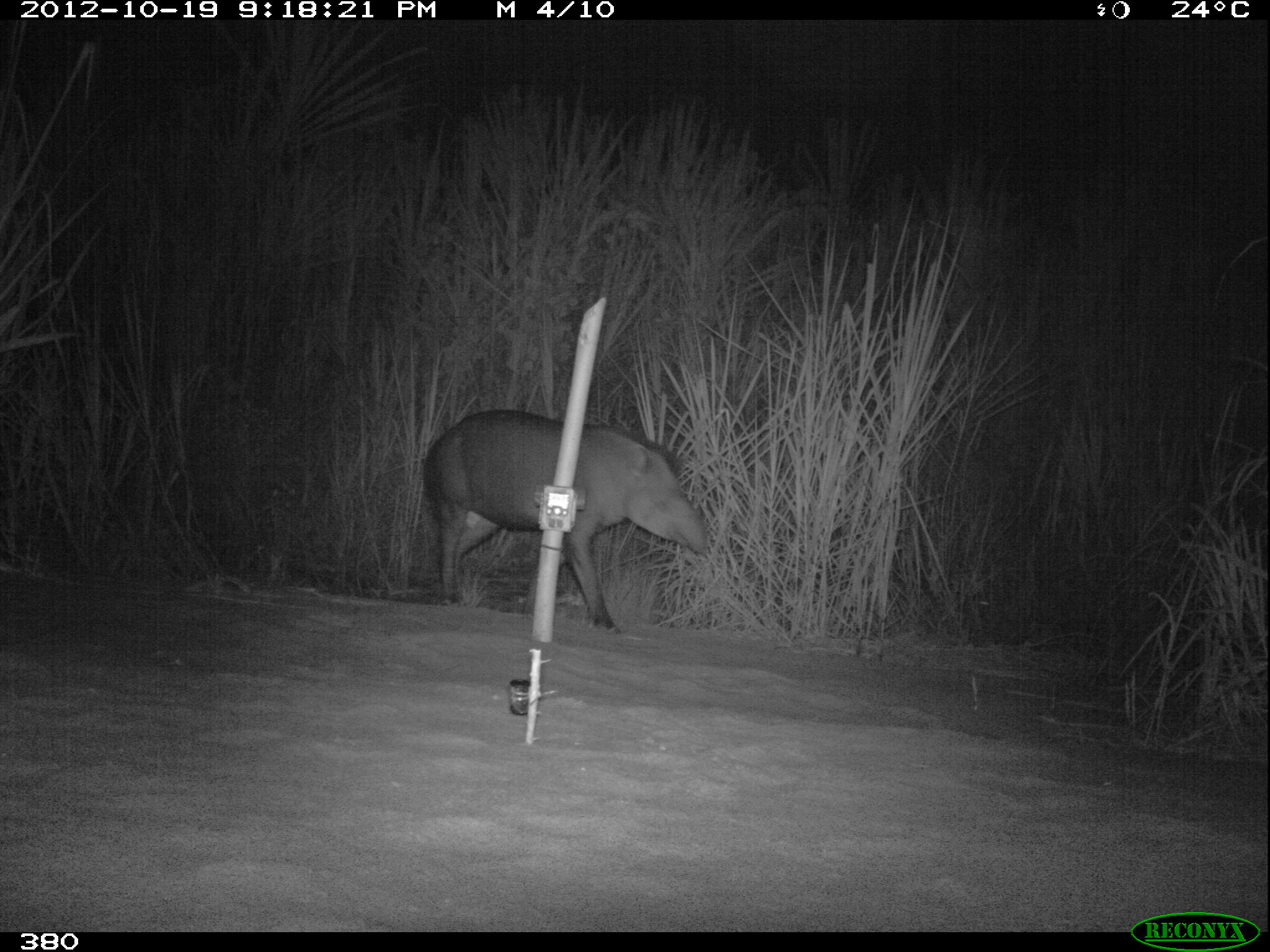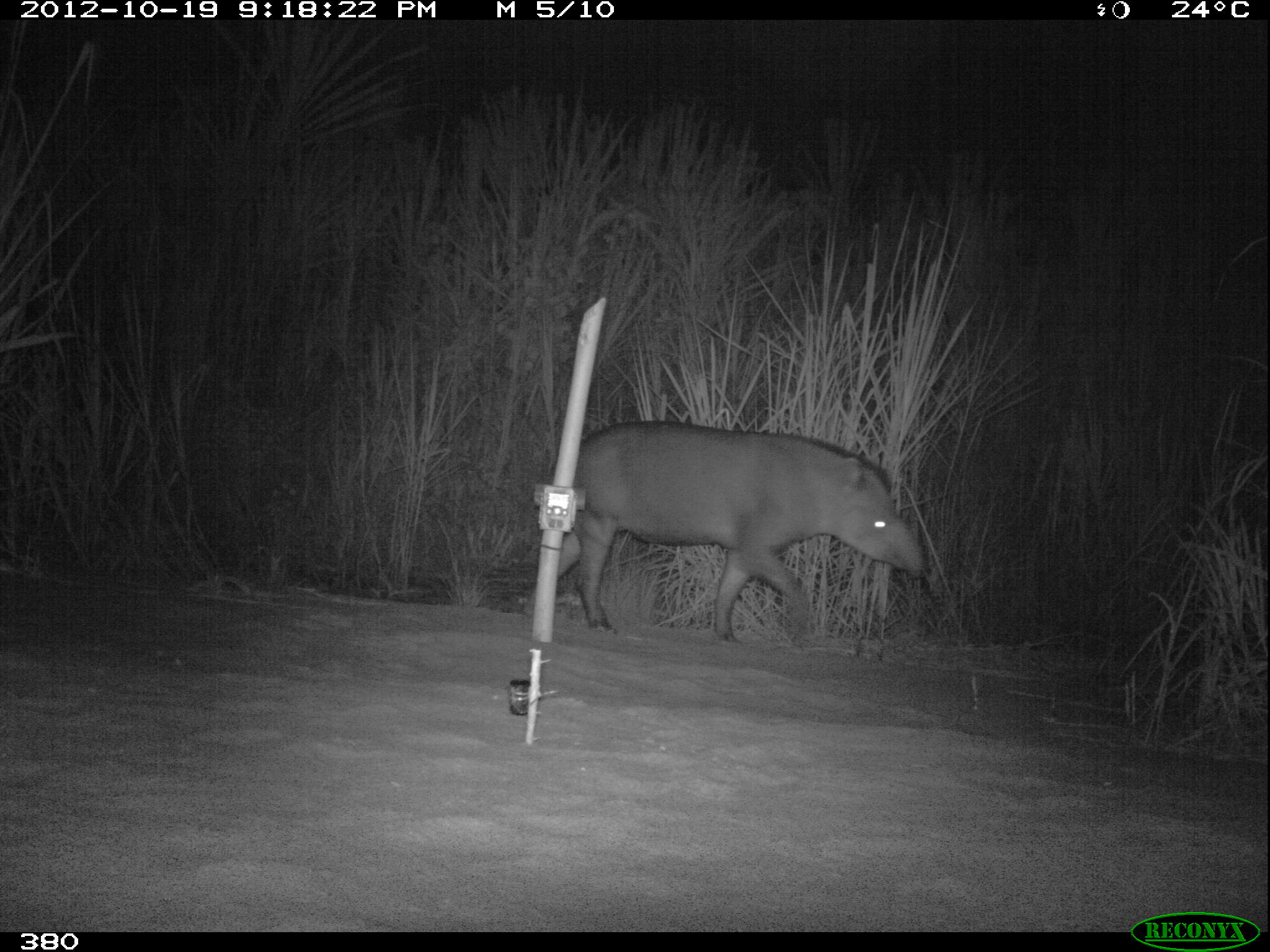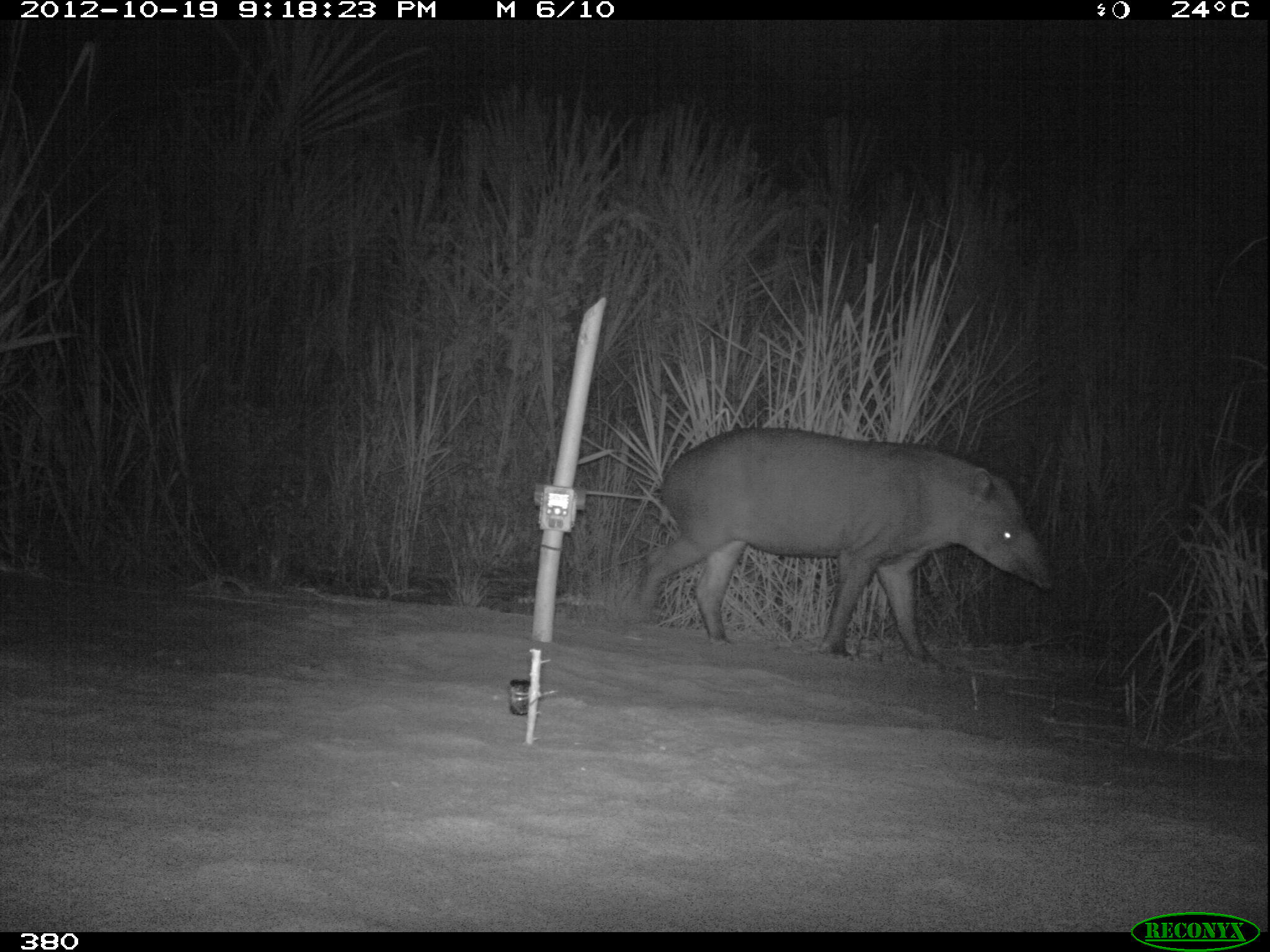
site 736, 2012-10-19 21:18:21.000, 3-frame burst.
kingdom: Animalia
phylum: Chordata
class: Mammalia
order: Perissodactyla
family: Tapiridae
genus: Tapirus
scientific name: Tapirus terrestris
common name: south american tapir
Tapirus terrestris (south american tapir).